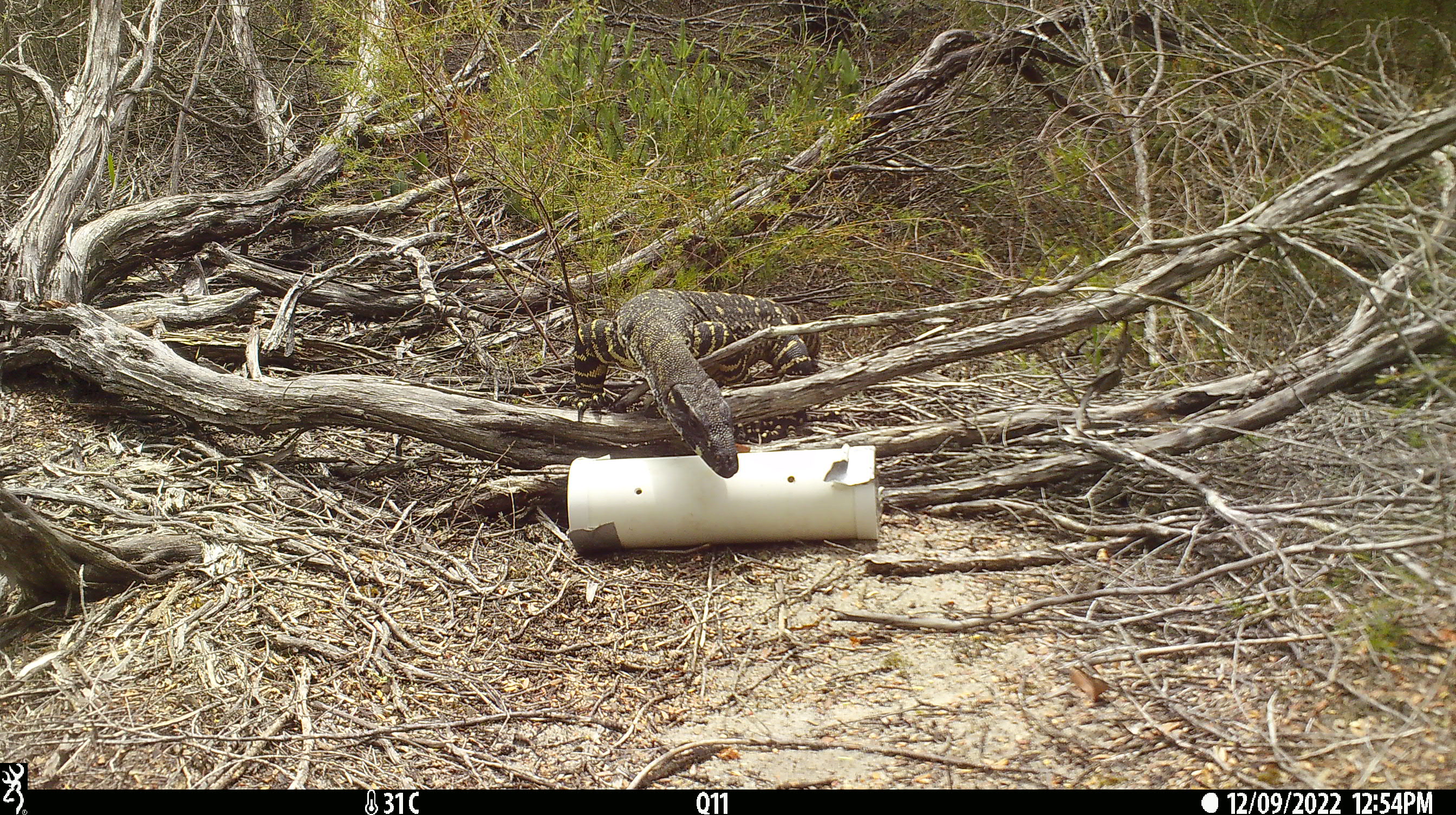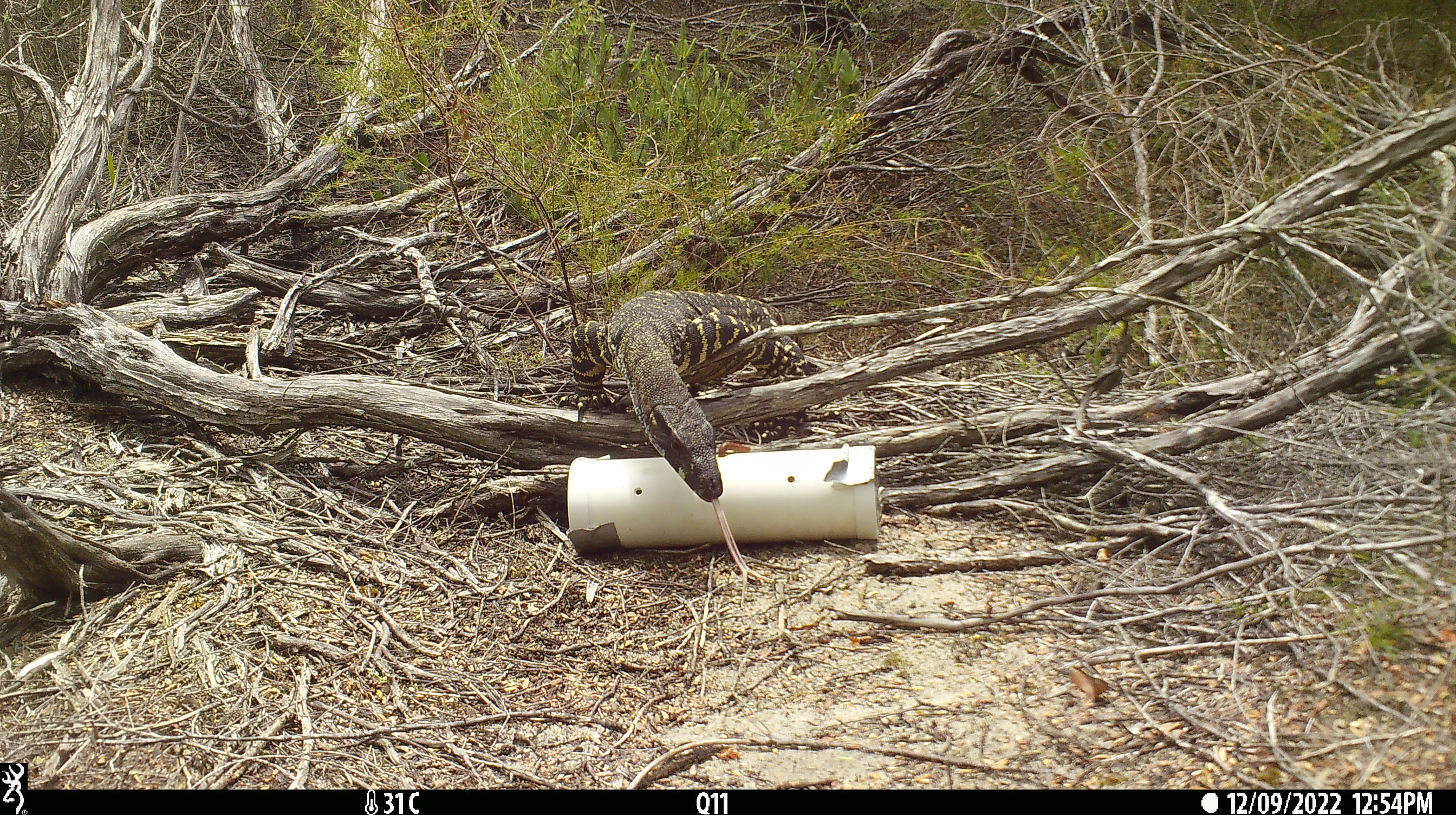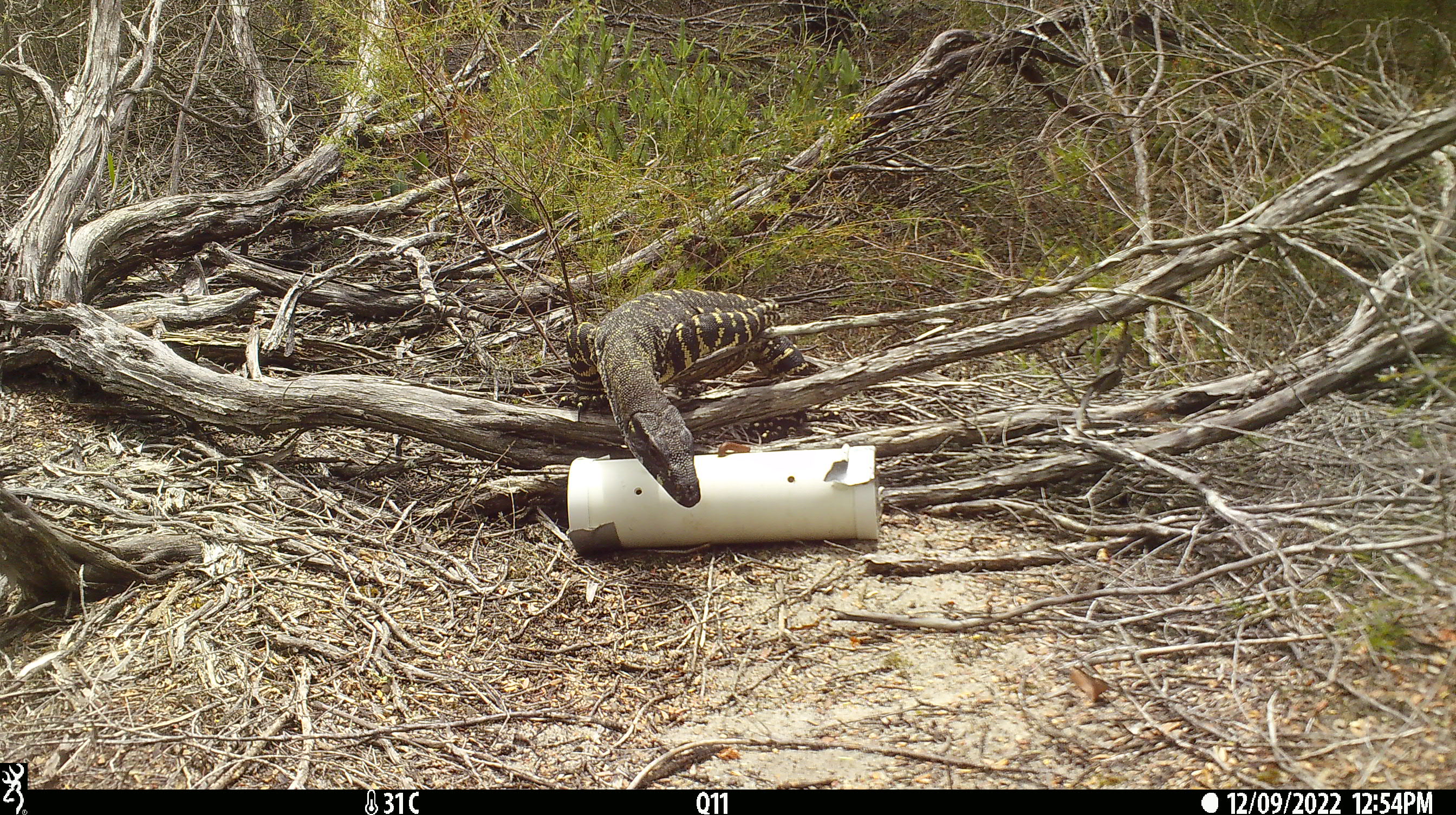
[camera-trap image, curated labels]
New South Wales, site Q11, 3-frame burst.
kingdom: Animalia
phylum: Chordata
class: Reptilia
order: Squamata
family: Varanidae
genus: Varanus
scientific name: Varanus varius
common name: lace monitor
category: goanna